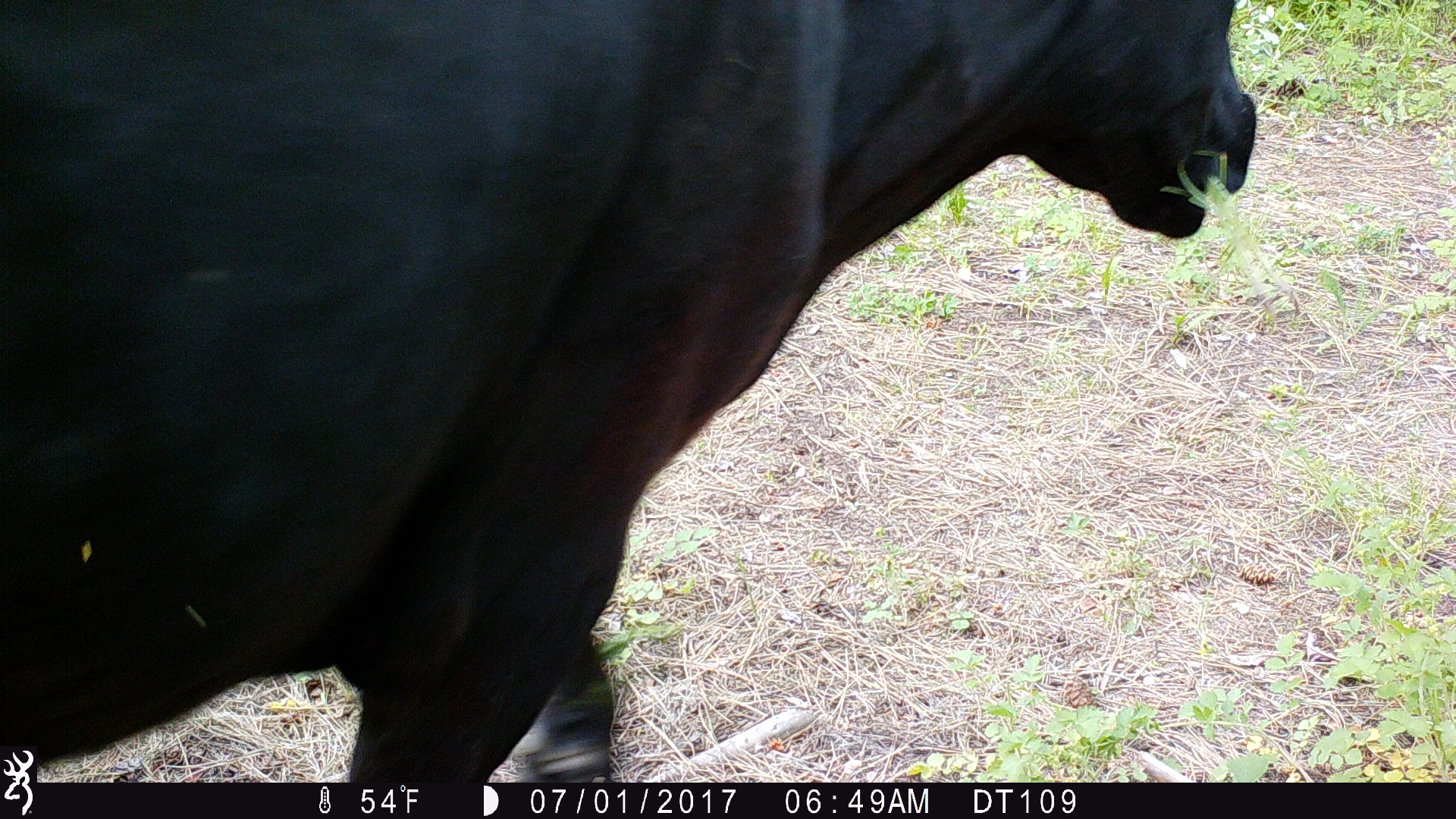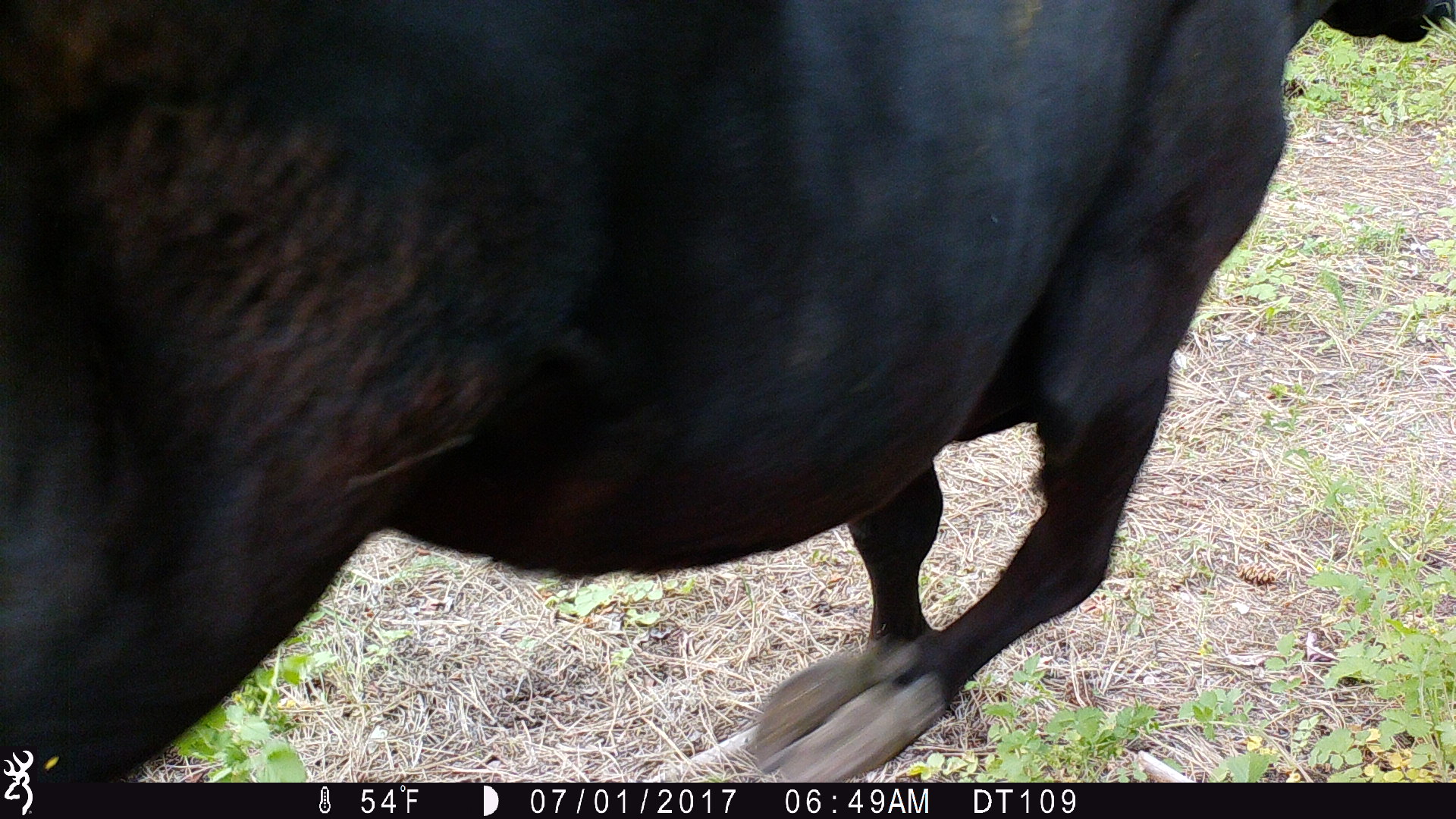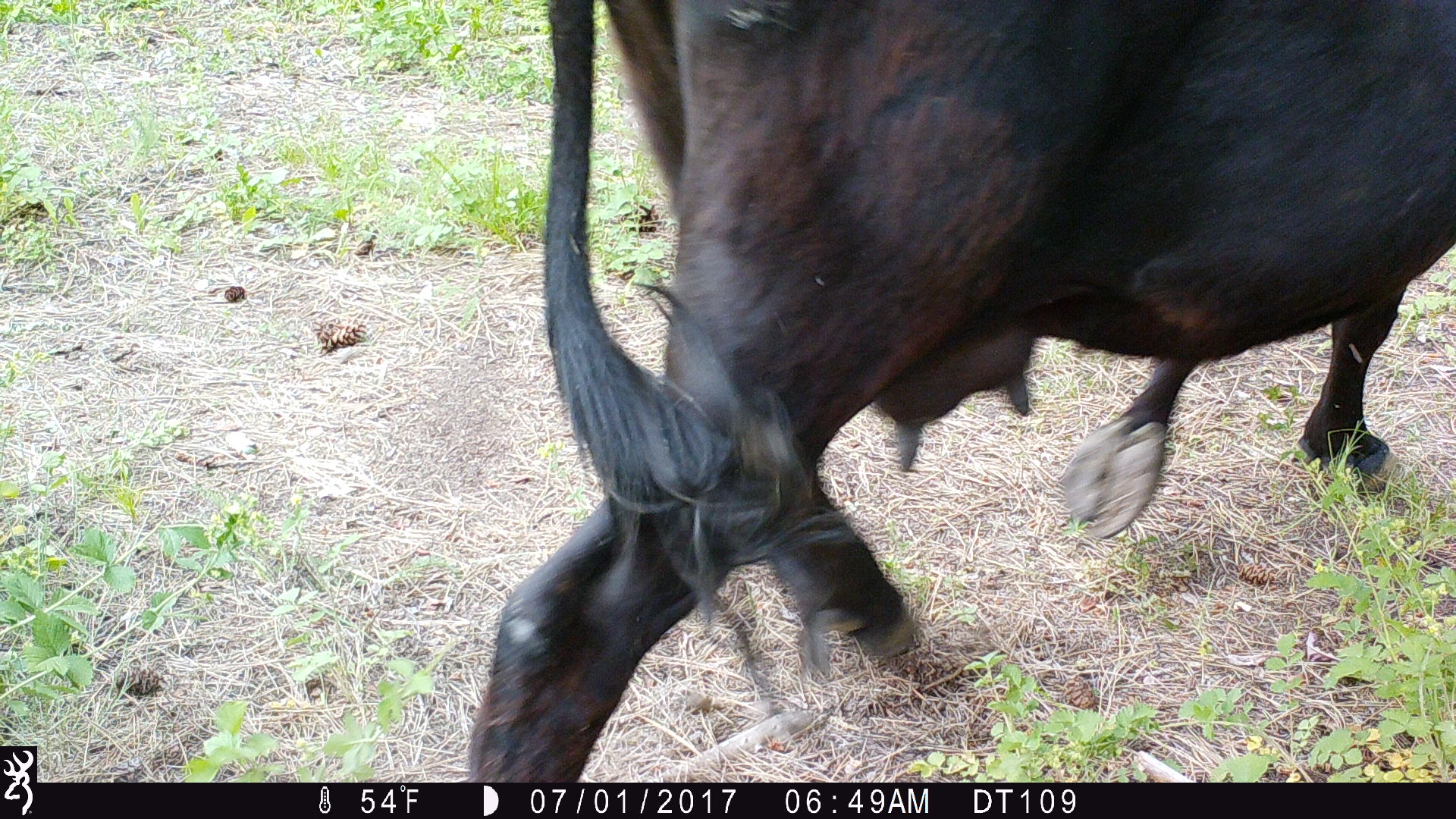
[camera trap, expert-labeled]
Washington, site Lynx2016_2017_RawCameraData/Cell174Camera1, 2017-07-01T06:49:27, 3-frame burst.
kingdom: Animalia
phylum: Chordata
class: Mammalia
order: Artiodactyla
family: Bovidae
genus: Bos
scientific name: Bos taurus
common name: domestic cattle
Domestic cattle (Bos taurus). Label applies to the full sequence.